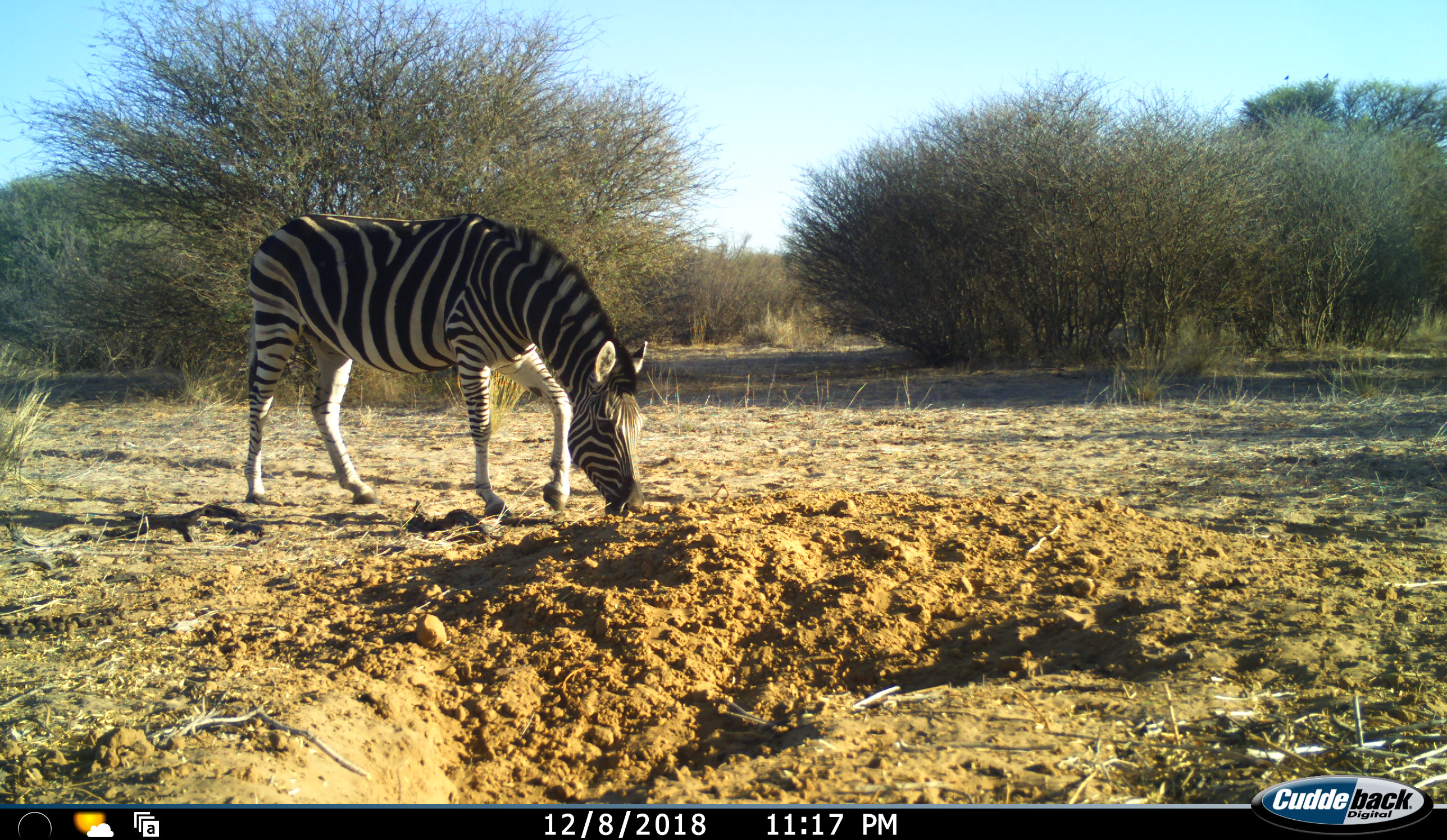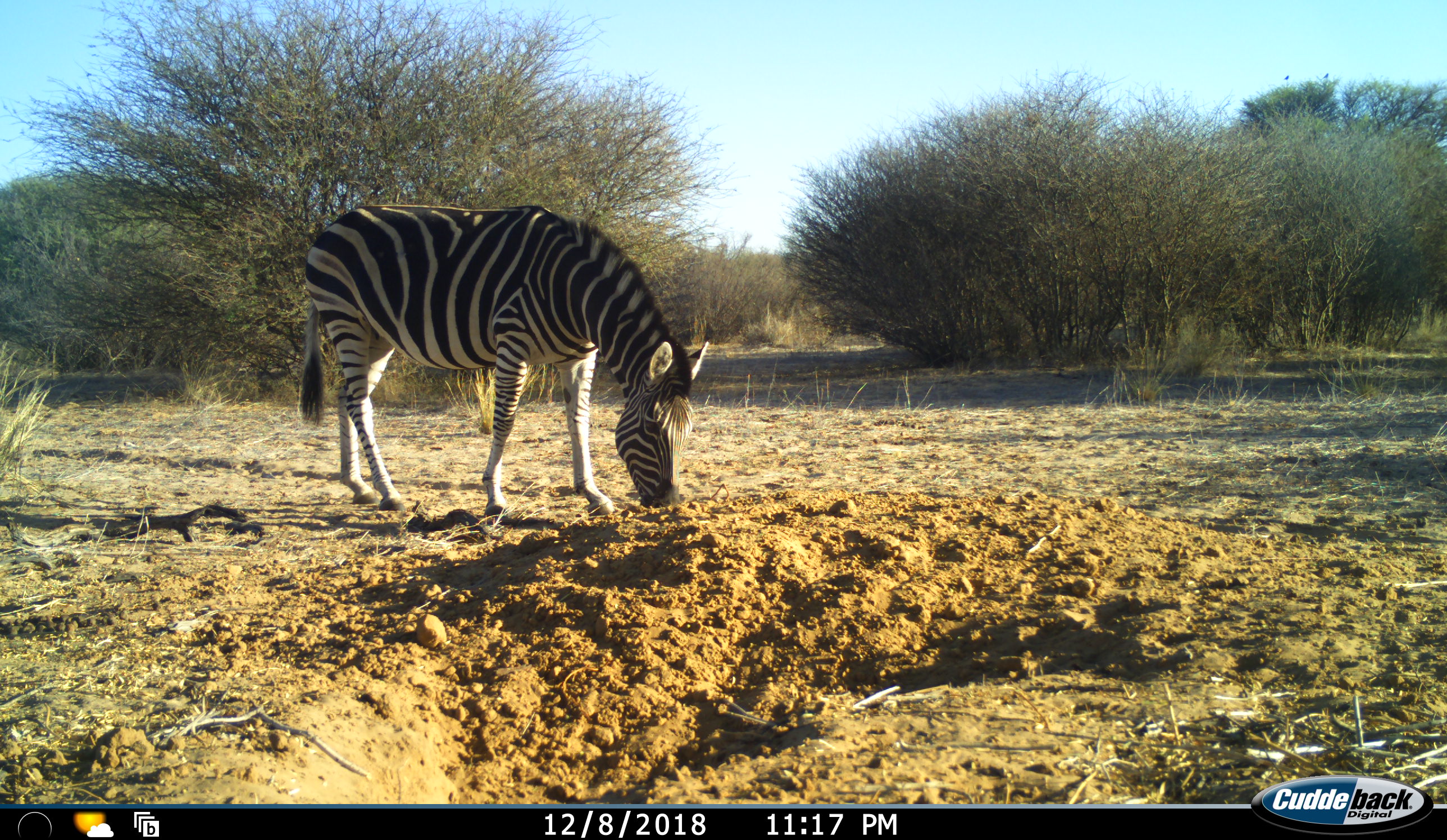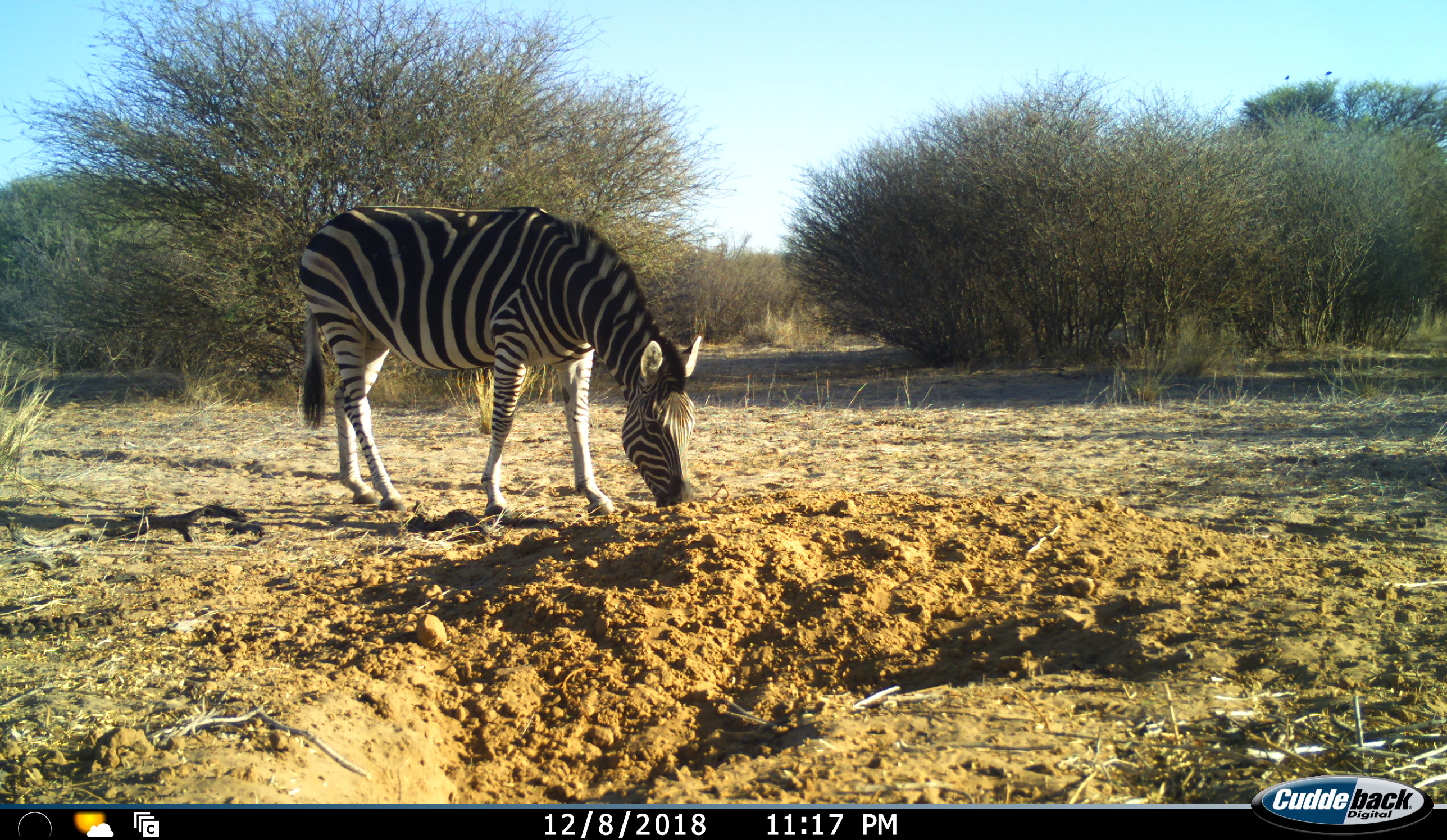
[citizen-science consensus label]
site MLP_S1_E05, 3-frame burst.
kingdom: Animalia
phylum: Chordata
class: Mammalia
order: Perissodactyla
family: Equidae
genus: Equus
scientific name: Equus quagga burchellii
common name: burchell's zebra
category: zebraburchells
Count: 1.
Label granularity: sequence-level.